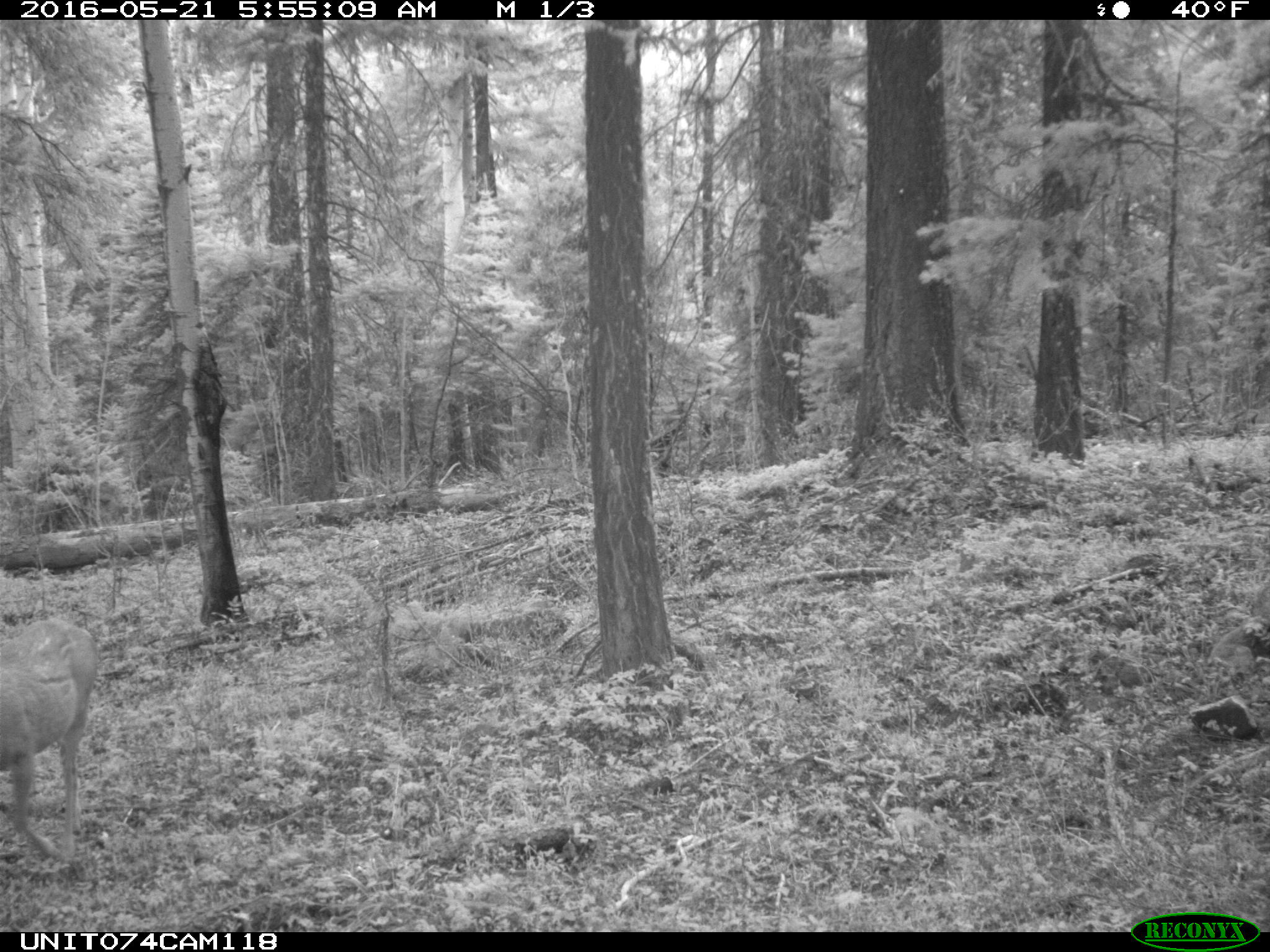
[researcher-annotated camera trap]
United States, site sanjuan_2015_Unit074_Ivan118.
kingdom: Animalia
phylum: Chordata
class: Mammalia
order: Artiodactyla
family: Cervidae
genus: Odocoileus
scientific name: Odocoileus hemionus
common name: mule deer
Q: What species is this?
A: Odocoileus hemionus (mule deer).